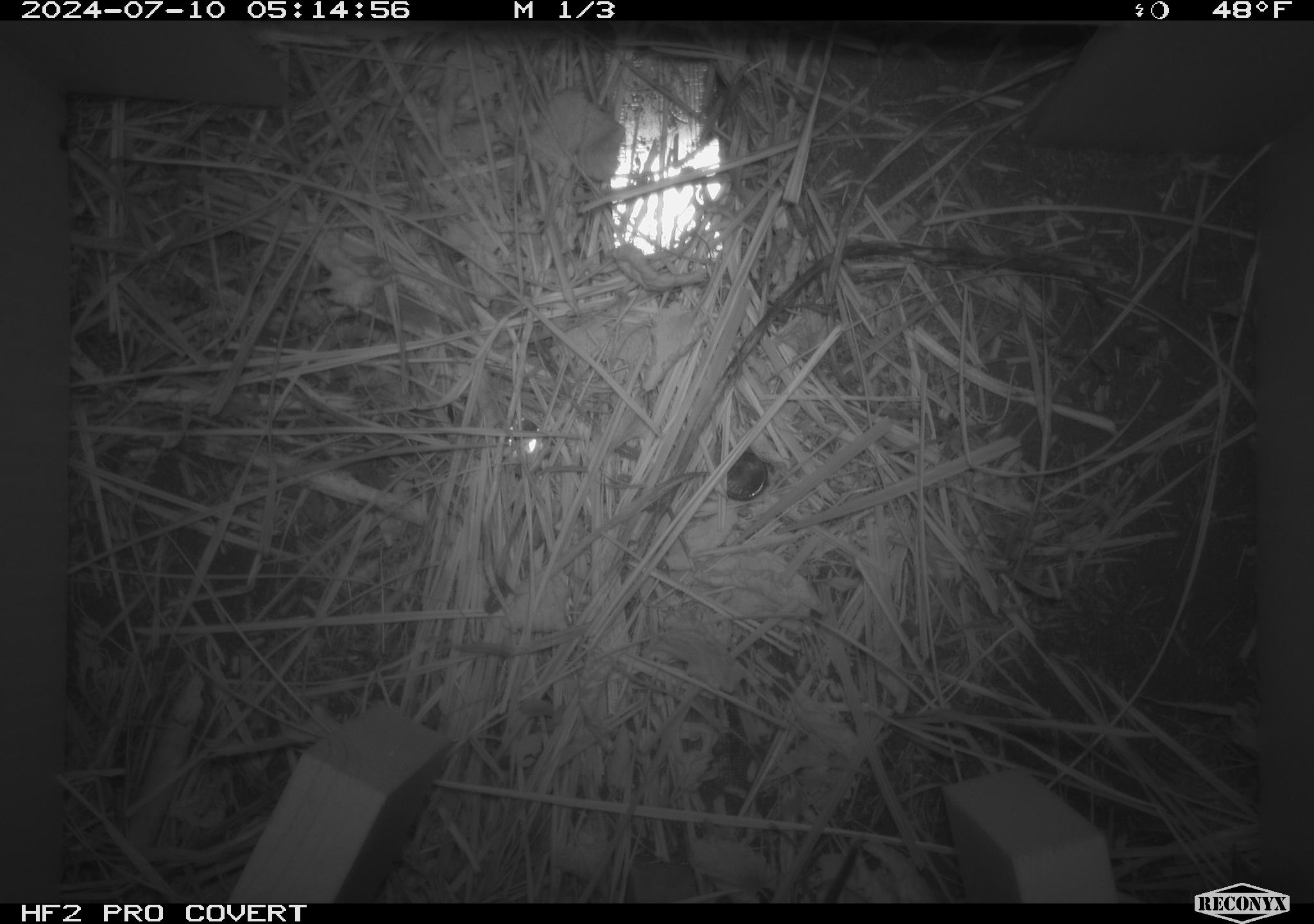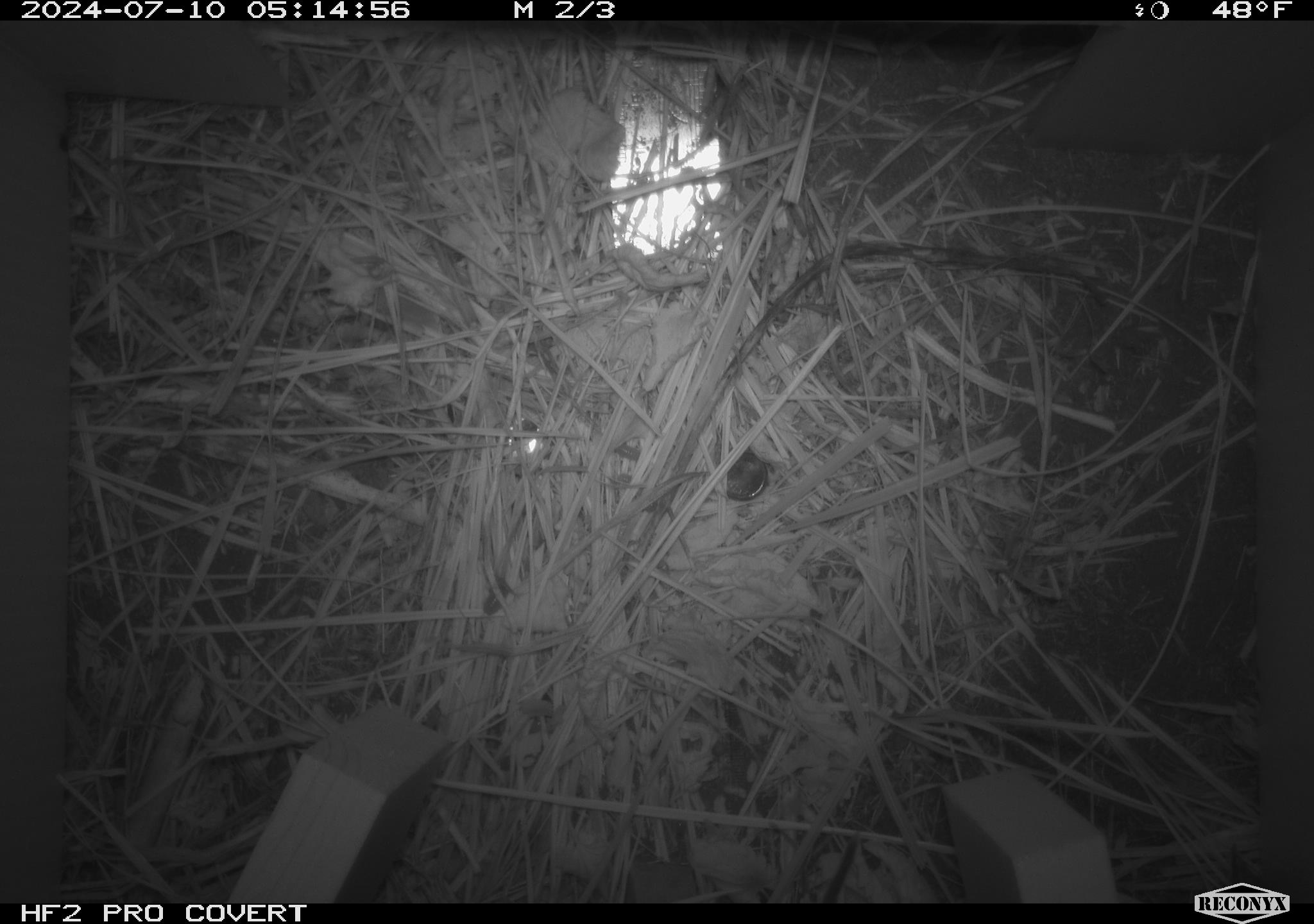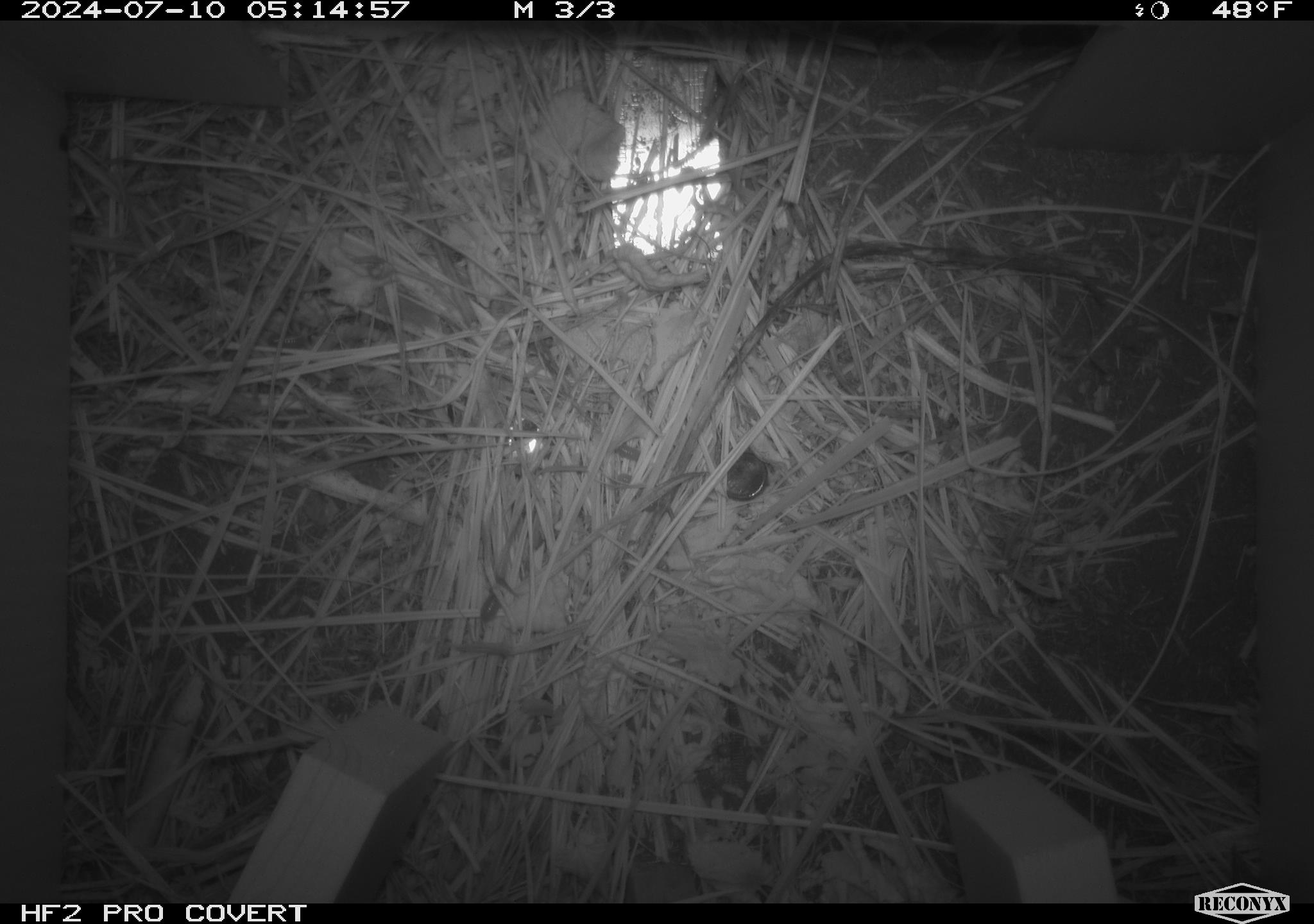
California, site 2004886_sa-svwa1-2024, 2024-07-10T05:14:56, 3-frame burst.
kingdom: Animalia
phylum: Chordata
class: Mammalia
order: Rodentia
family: Cricetidae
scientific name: Arvicolinae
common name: voles, lemmings, and muskrats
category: arvicolinae subfamily